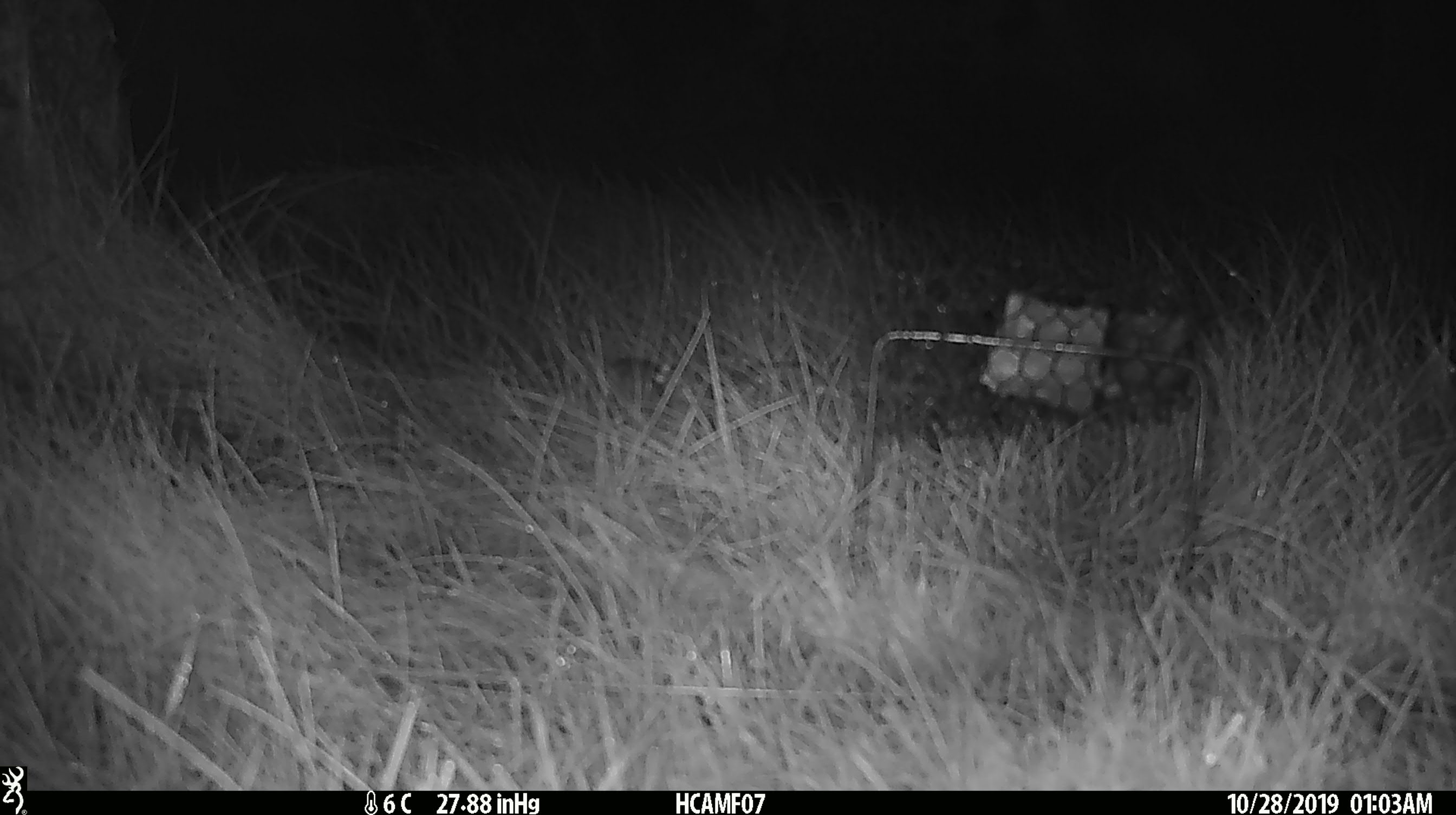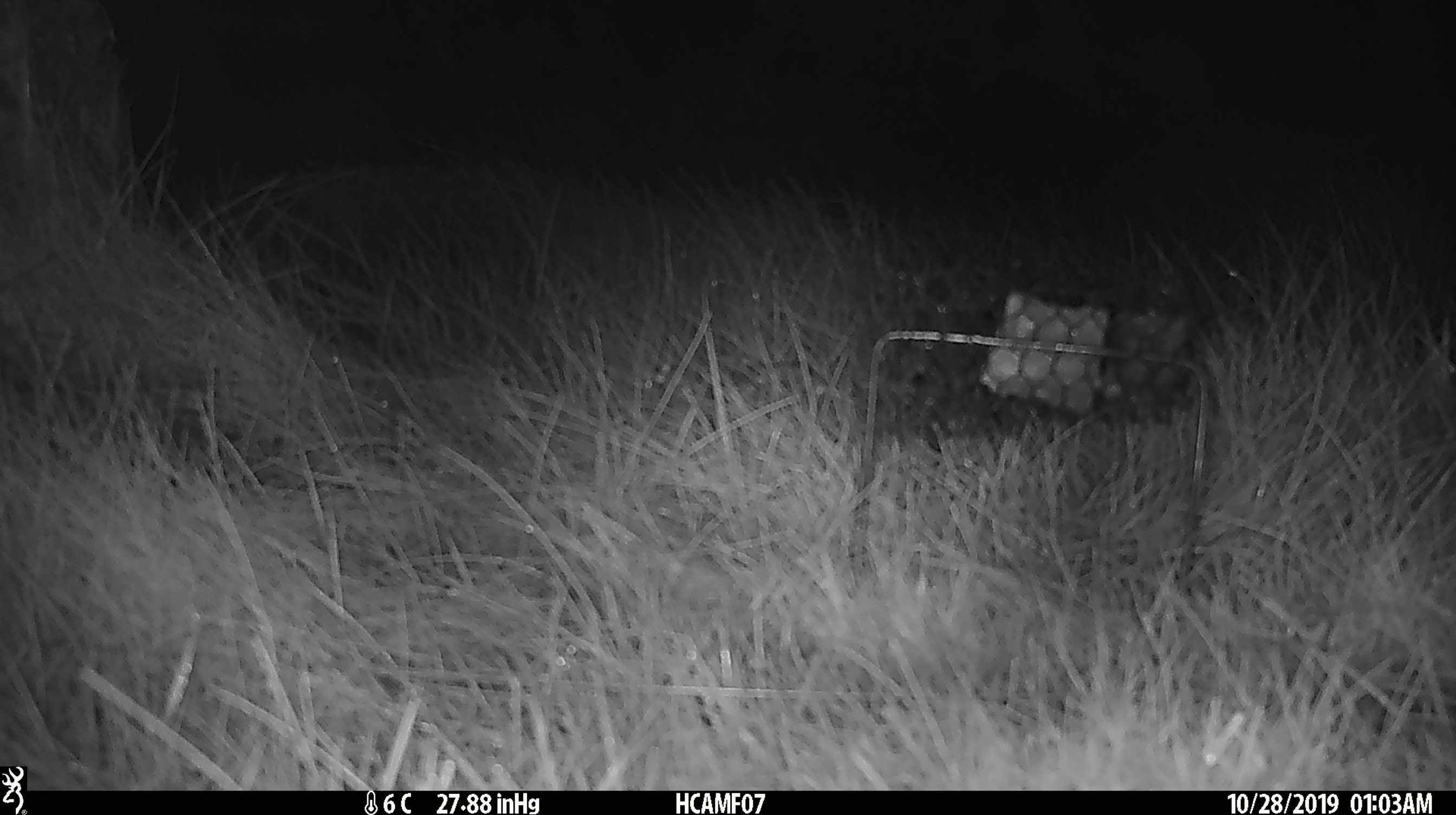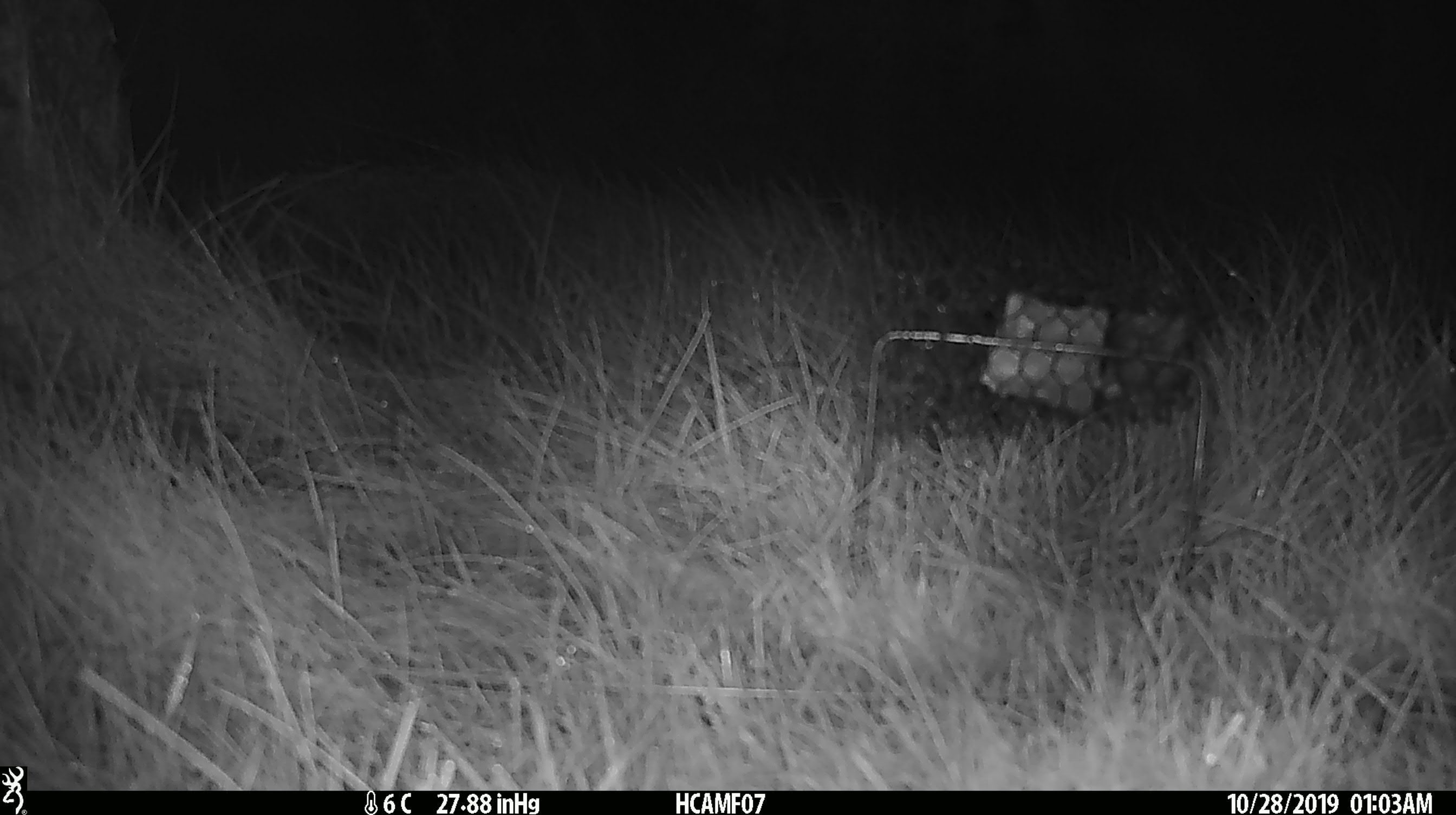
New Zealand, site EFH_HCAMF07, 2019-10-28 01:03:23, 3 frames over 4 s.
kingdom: Animalia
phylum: Chordata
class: Mammalia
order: Rodentia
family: Muridae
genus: Mus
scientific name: Mus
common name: mouse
Mouse (Mus).